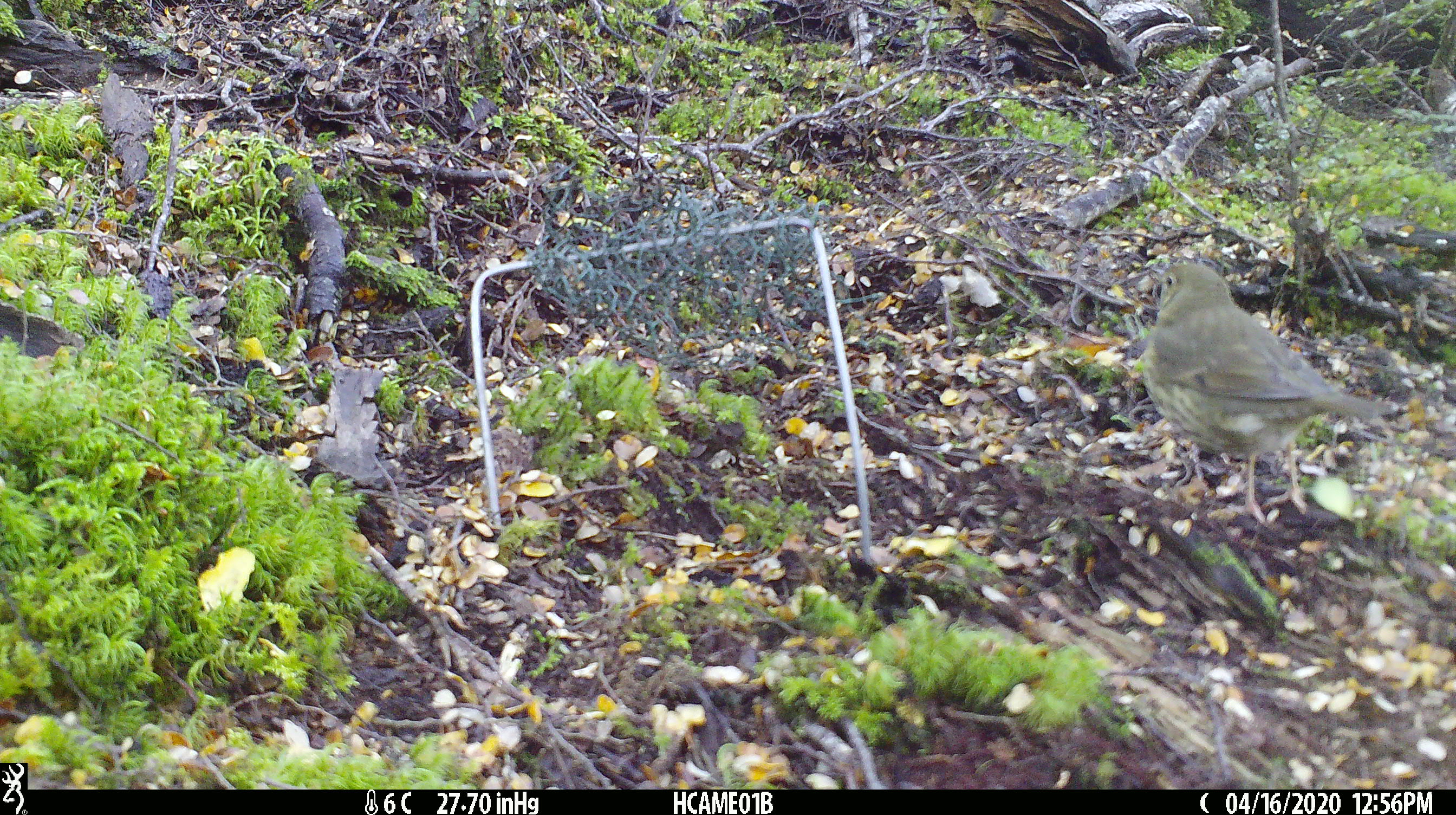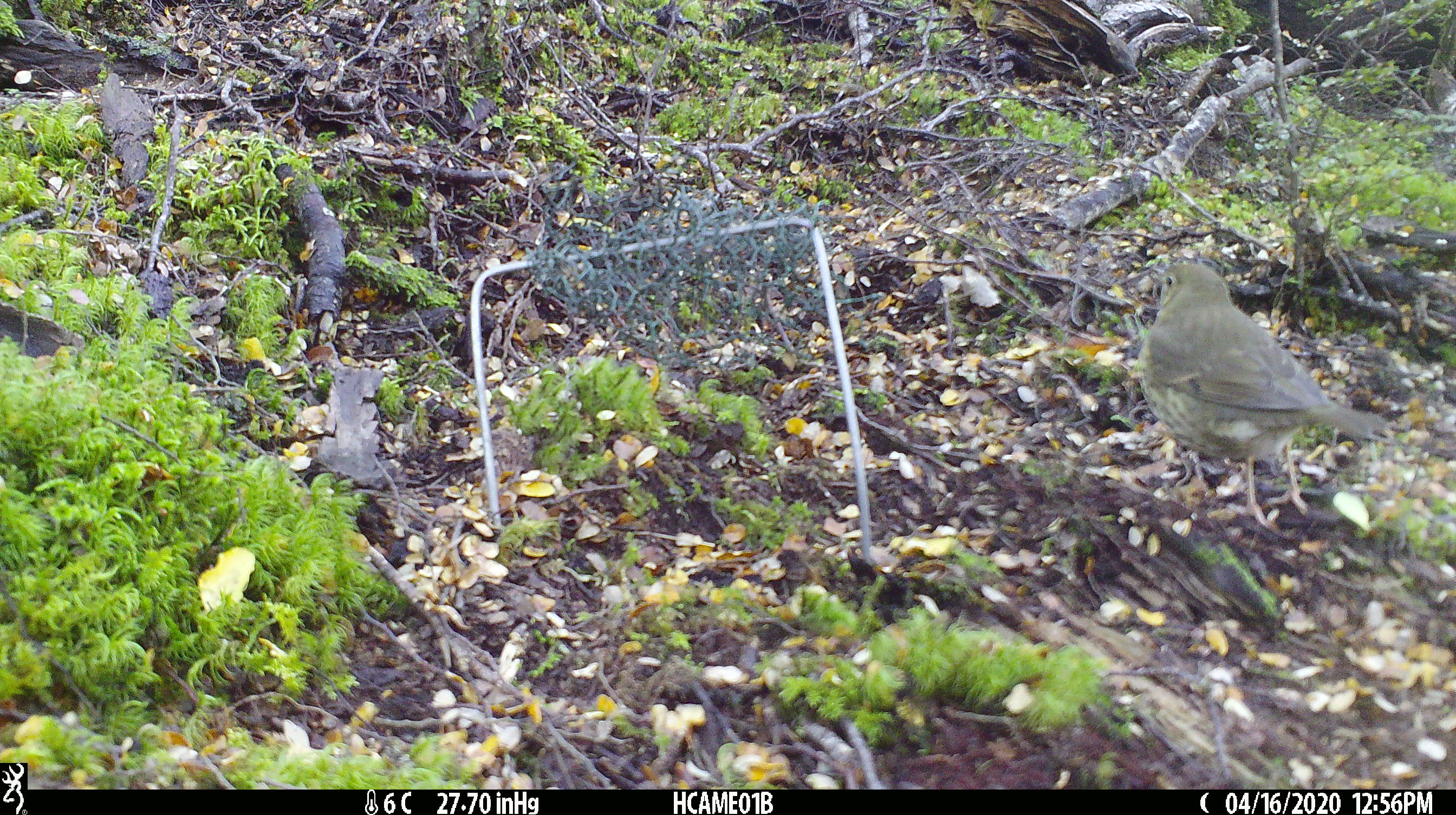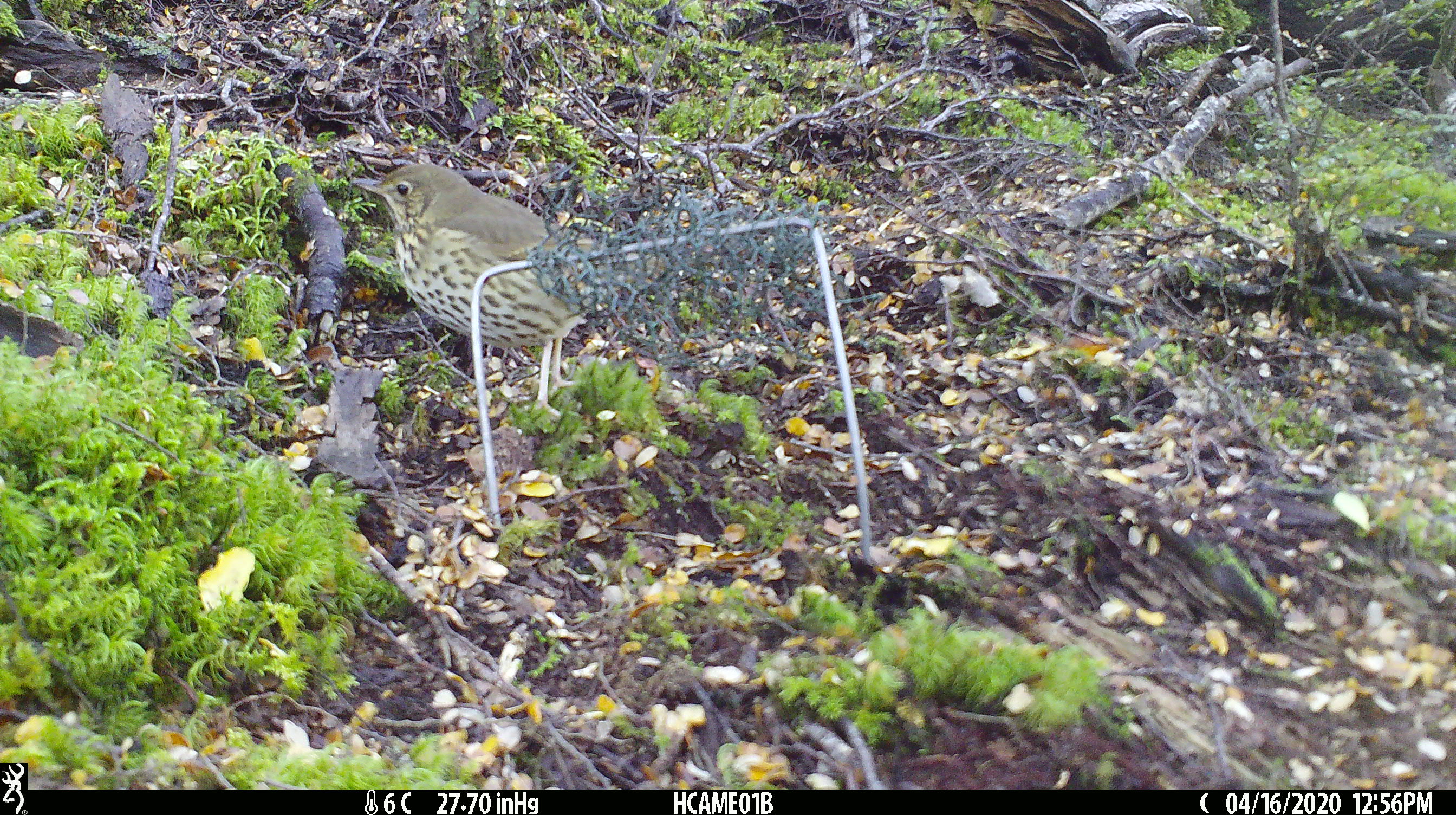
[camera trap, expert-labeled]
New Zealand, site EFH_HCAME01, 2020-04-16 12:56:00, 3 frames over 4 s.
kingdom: Animalia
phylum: Chordata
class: Aves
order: Passeriformes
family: Turdidae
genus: Turdus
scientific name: Turdus philomelos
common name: song thrush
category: thrush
Thrush (song thrush) (Turdus philomelos).